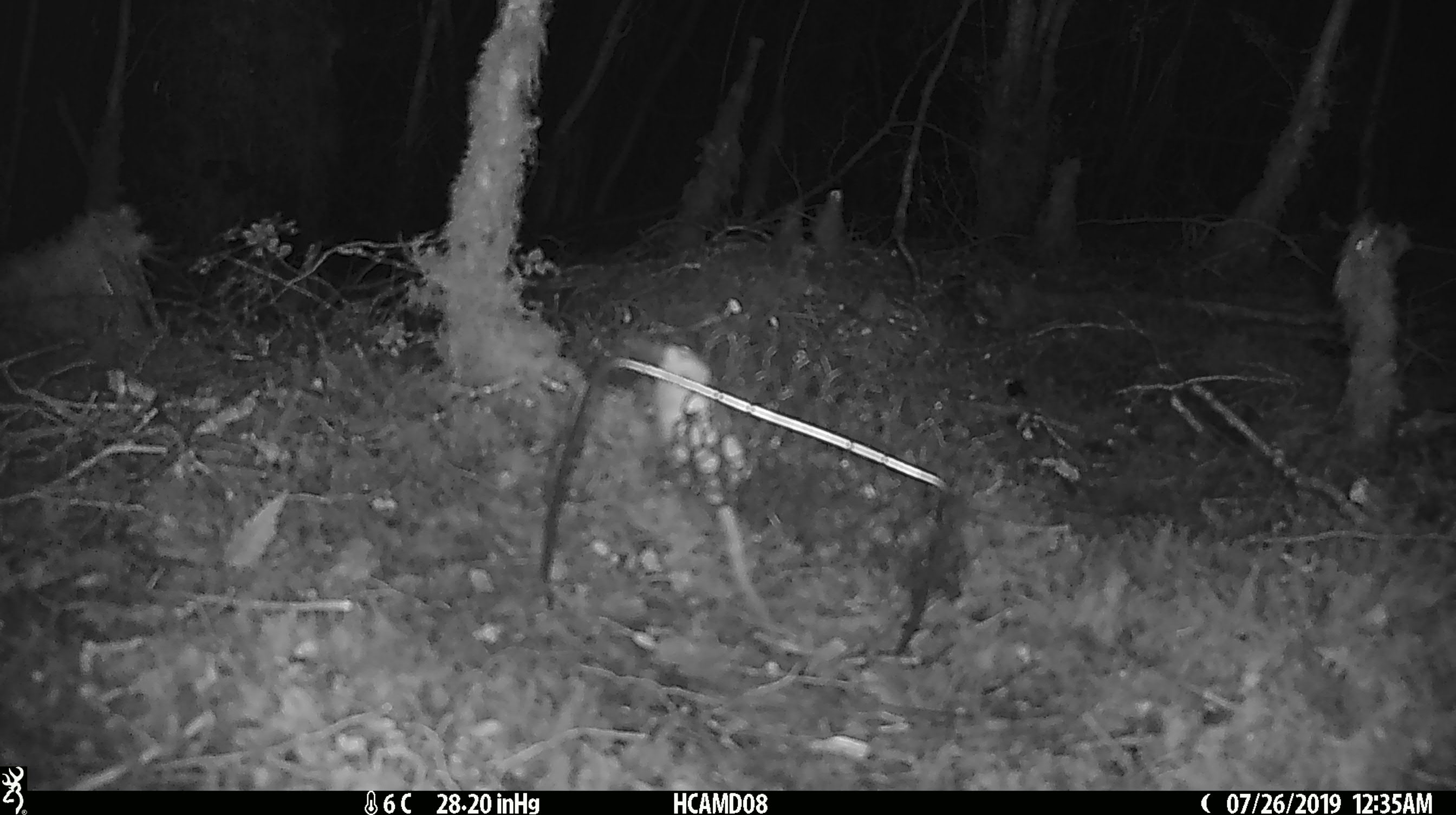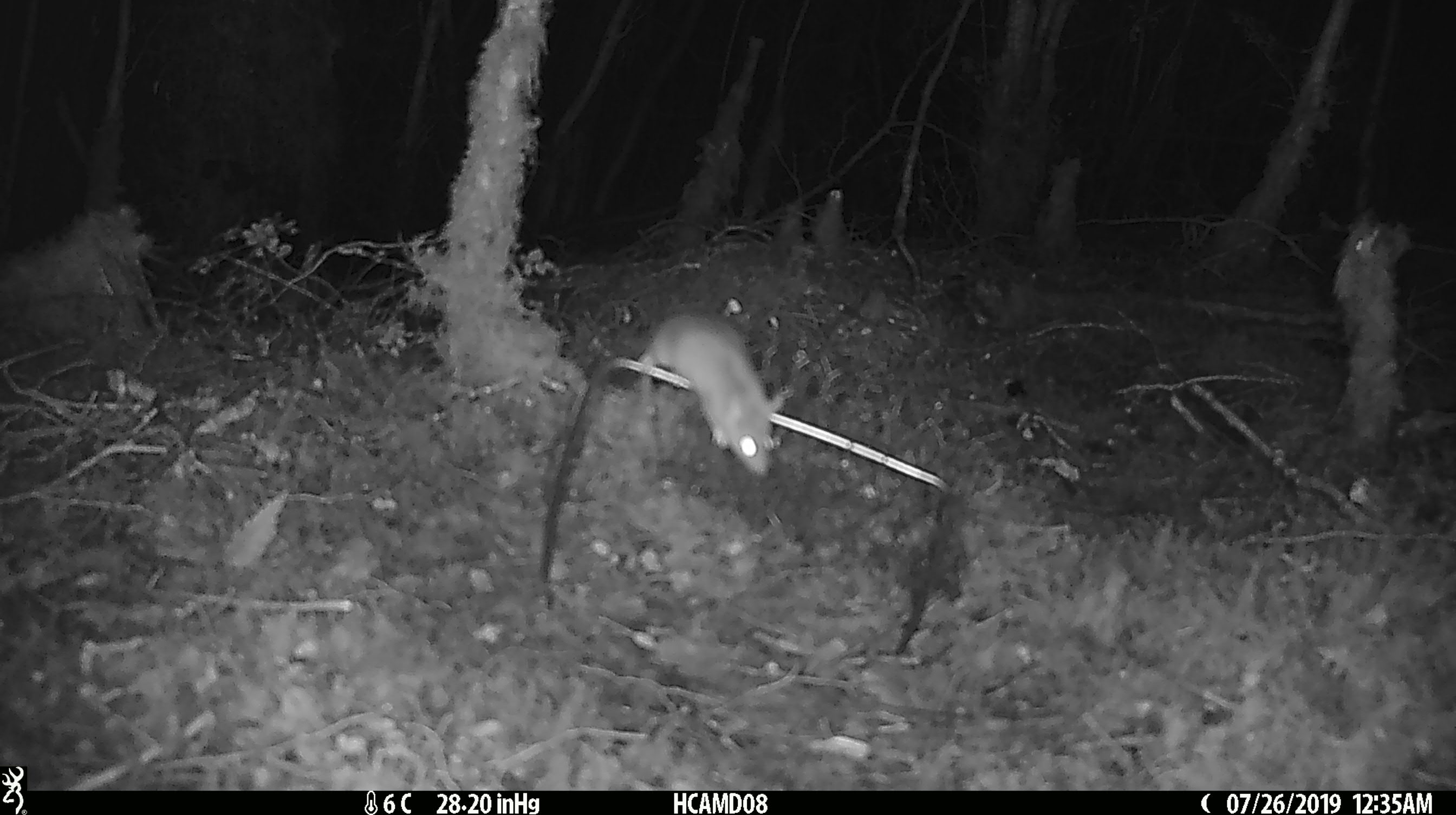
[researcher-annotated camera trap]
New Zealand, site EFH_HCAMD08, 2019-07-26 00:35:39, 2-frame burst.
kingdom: Animalia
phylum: Chordata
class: Mammalia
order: Rodentia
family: Muridae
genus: Mus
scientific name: Mus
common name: mouse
Mouse (Mus).